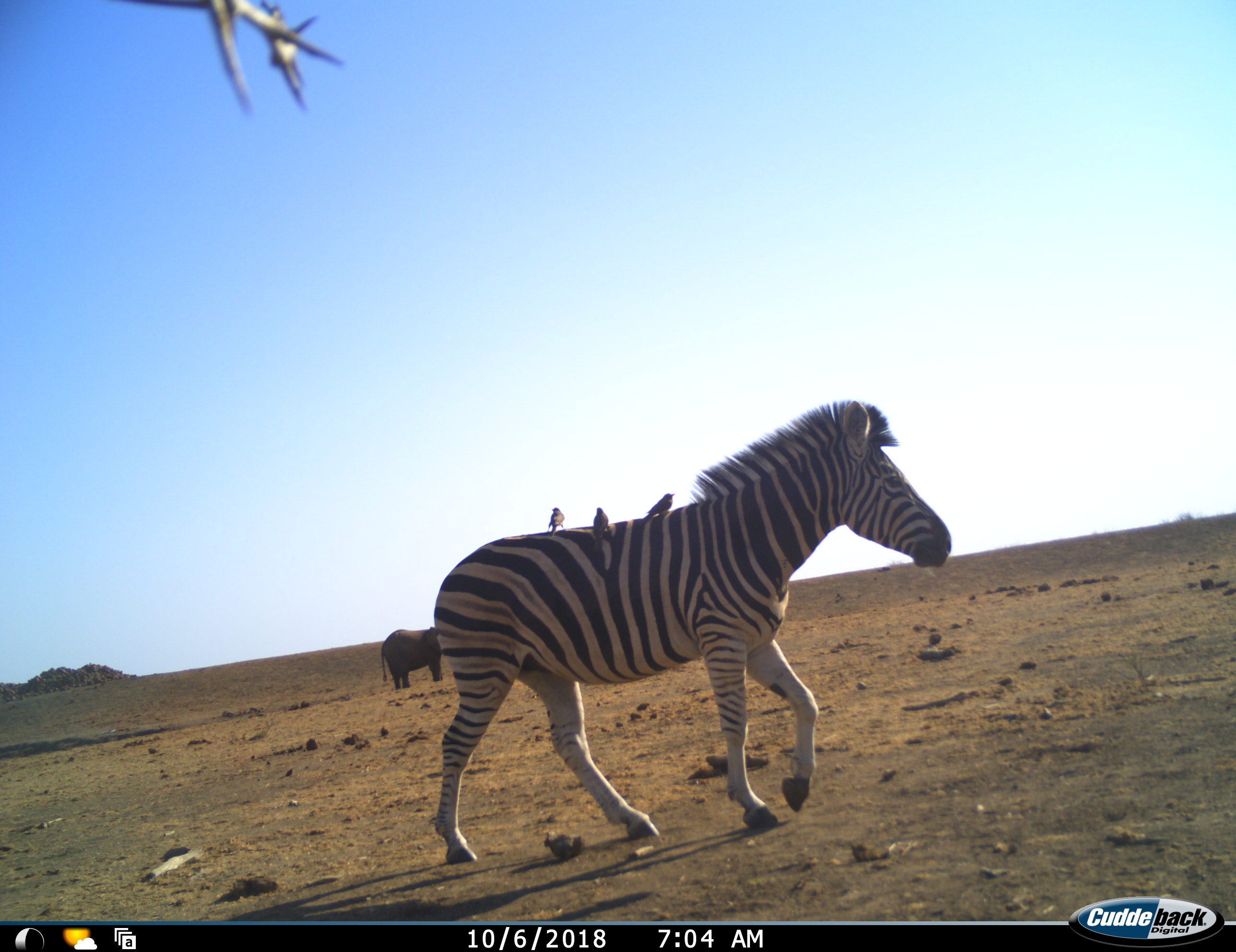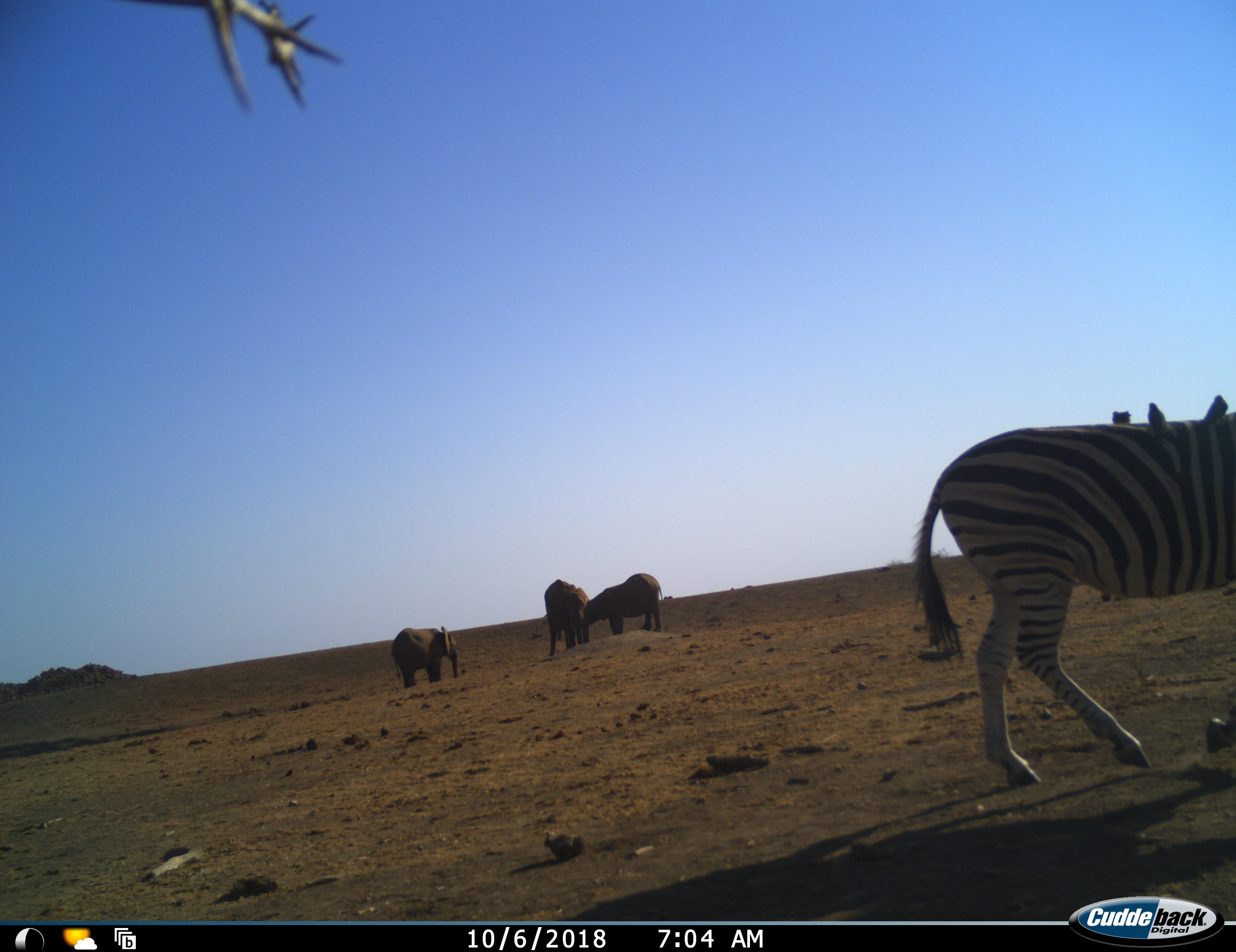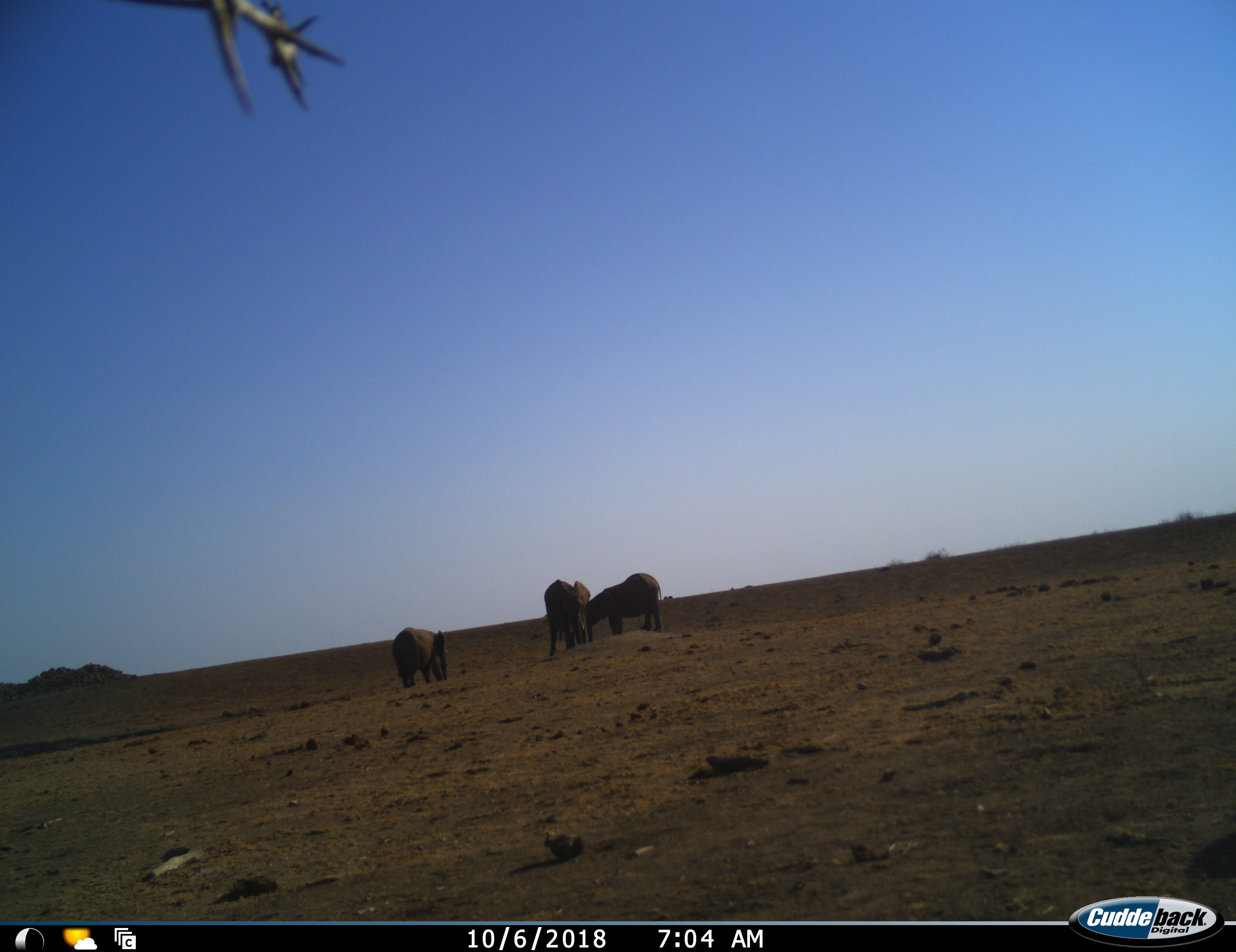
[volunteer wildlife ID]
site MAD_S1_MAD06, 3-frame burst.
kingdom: Animalia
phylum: Chordata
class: Aves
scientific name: Aves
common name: bird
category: birdother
Birdother (bird) (Aves), count 3. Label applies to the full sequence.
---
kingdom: Animalia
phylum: Chordata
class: Mammalia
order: Proboscidea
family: Elephantidae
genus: Loxodonta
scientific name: Loxodonta africana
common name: african bush elephant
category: elephant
Elephant (african bush elephant) (Loxodonta africana), count 3. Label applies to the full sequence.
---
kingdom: Animalia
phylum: Chordata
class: Mammalia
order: Perissodactyla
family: Equidae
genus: Equus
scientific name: Equus quagga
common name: plains zebra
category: zebraplains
Zebraplains (plains zebra) (Equus quagga), count 1. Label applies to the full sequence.